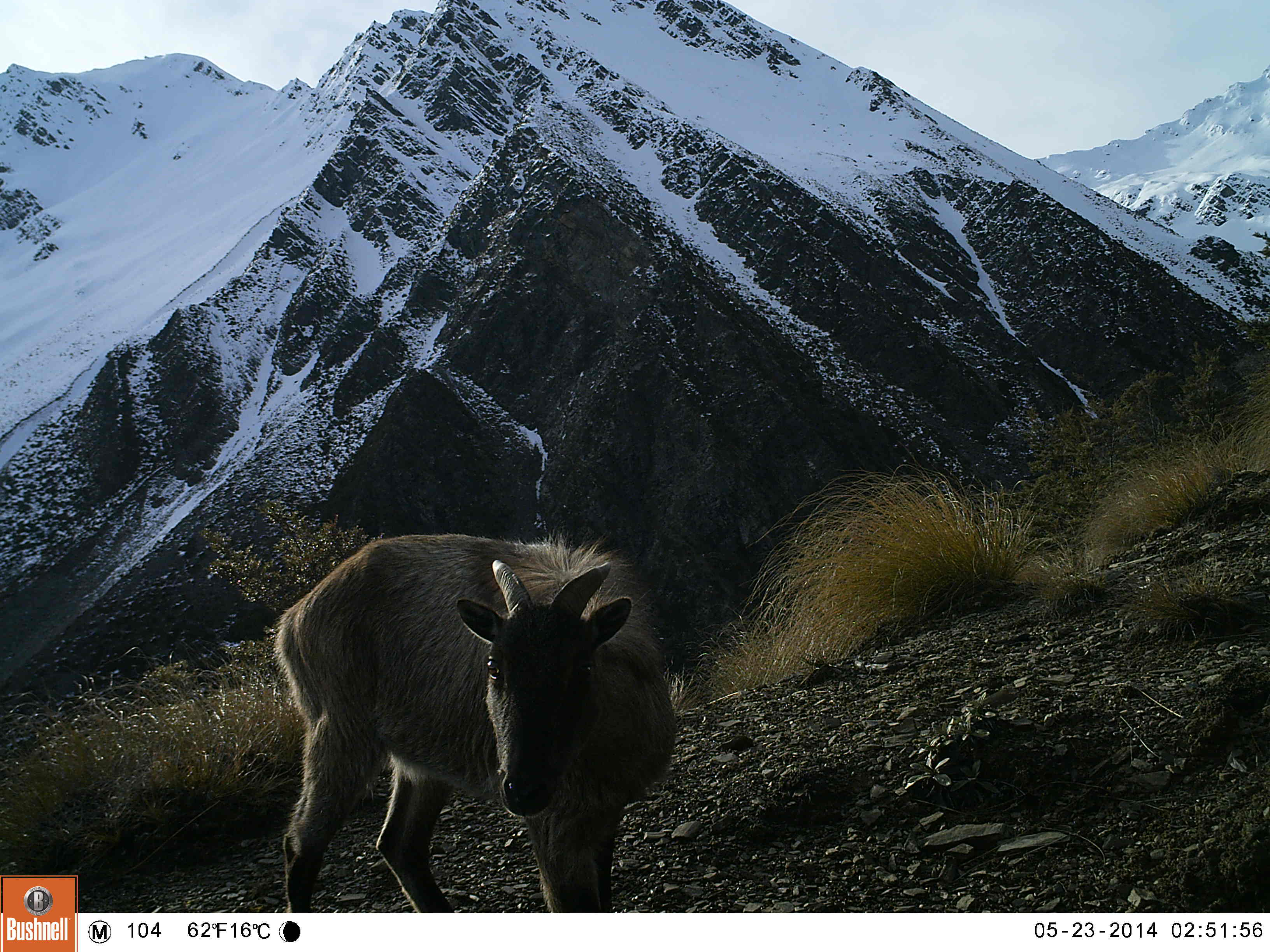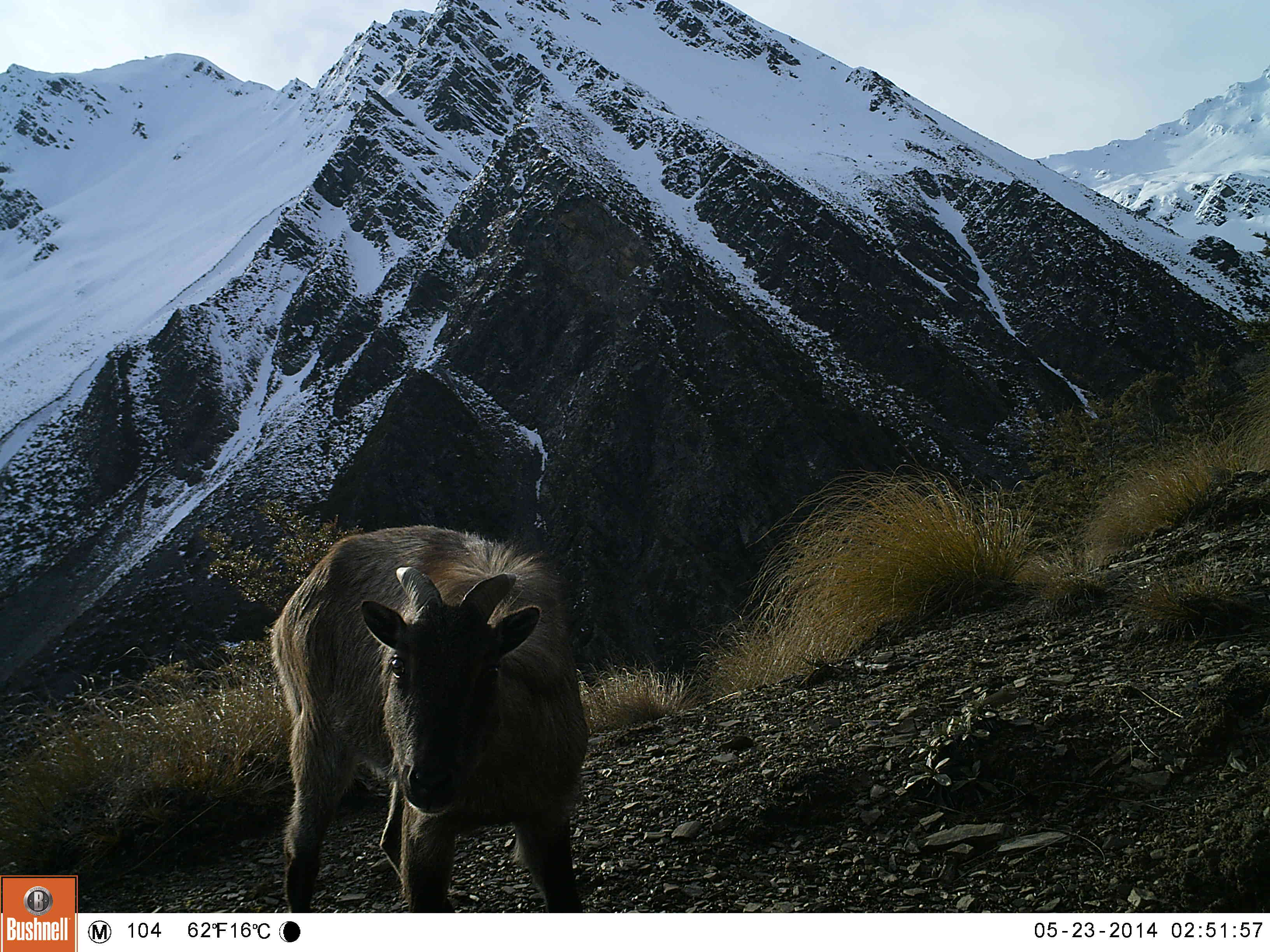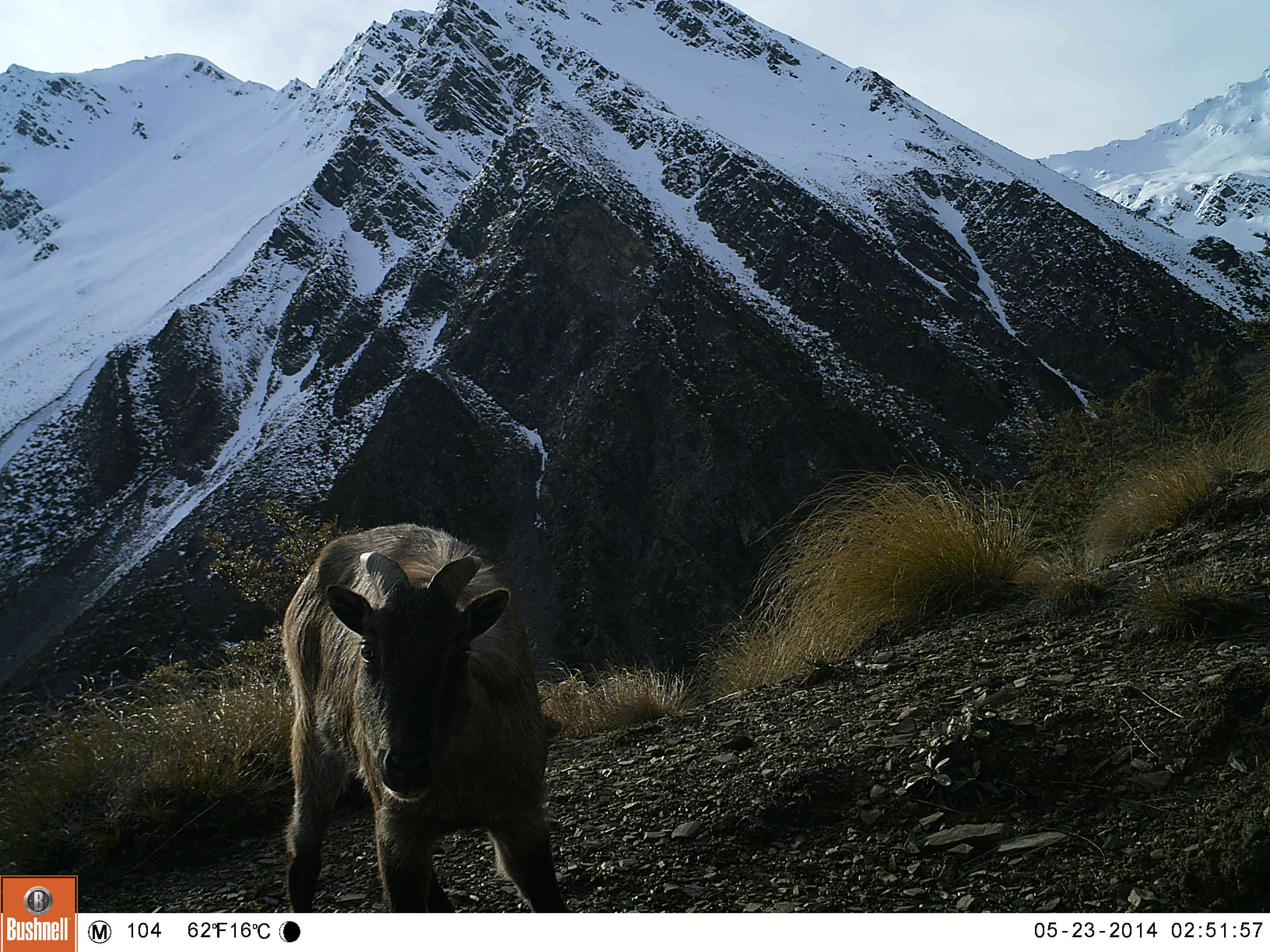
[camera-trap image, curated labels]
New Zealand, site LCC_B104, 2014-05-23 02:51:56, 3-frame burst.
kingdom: Animalia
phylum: Chordata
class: Mammalia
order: Artiodactyla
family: Bovidae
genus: Nilgiritragus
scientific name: Nilgiritragus hylocrius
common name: tahr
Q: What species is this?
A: Tahr (Nilgiritragus hylocrius).